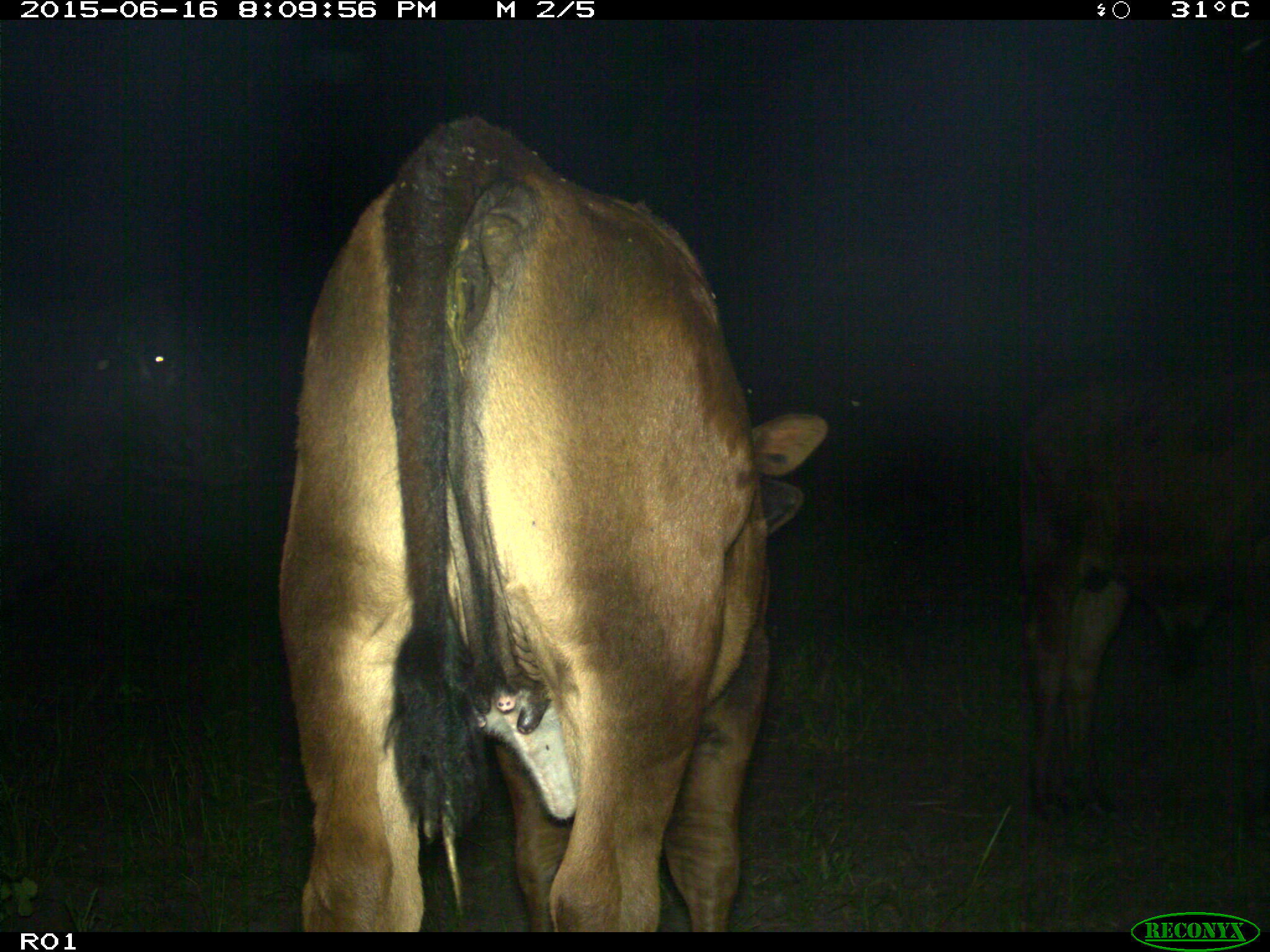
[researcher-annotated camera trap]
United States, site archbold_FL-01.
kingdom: Animalia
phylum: Chordata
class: Mammalia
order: Artiodactyla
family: Bovidae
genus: Bos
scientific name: Bos taurus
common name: domestic cow